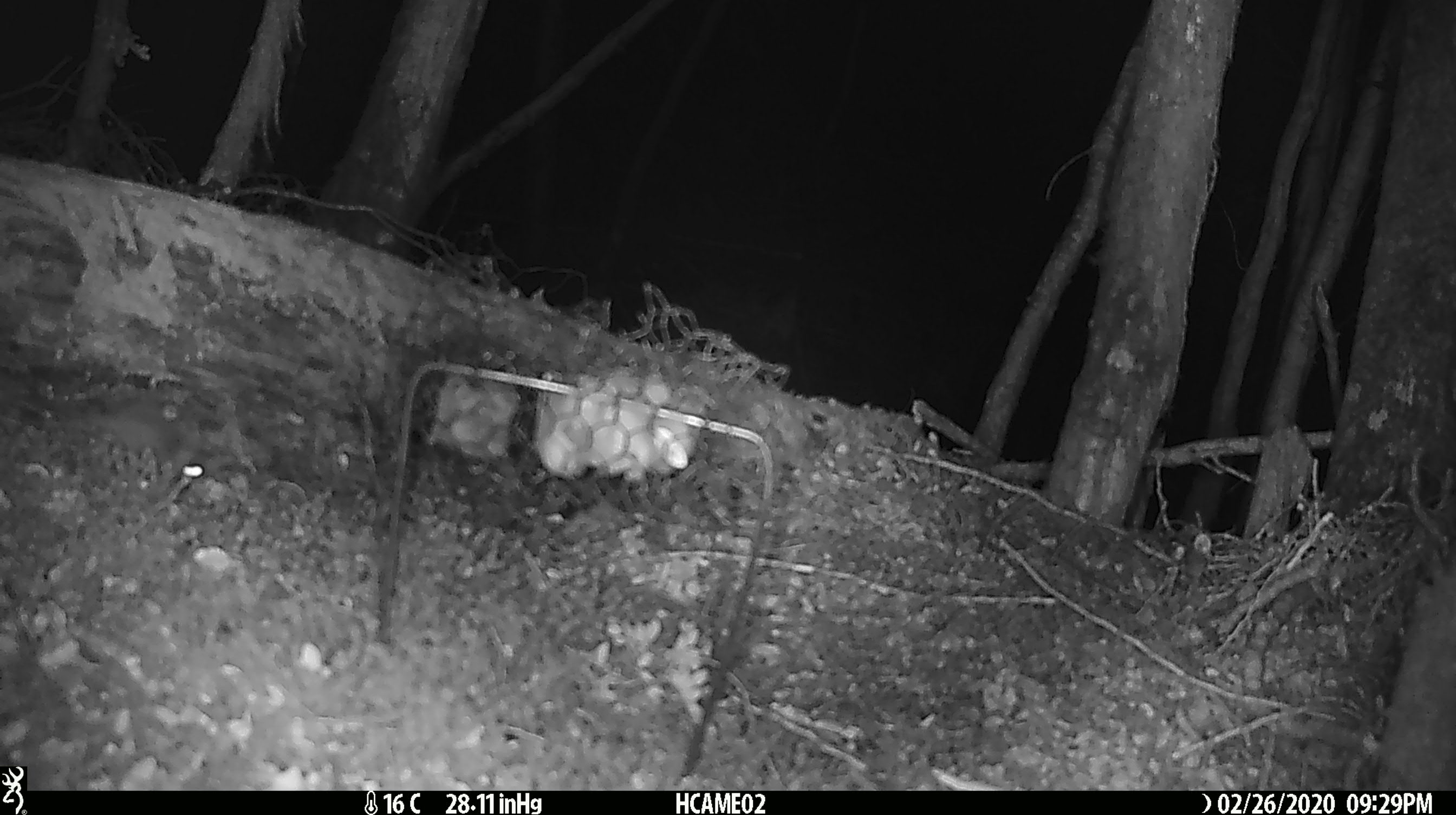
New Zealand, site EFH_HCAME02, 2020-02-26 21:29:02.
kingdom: Animalia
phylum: Chordata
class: Mammalia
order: Rodentia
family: Muridae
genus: Mus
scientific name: Mus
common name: mouse